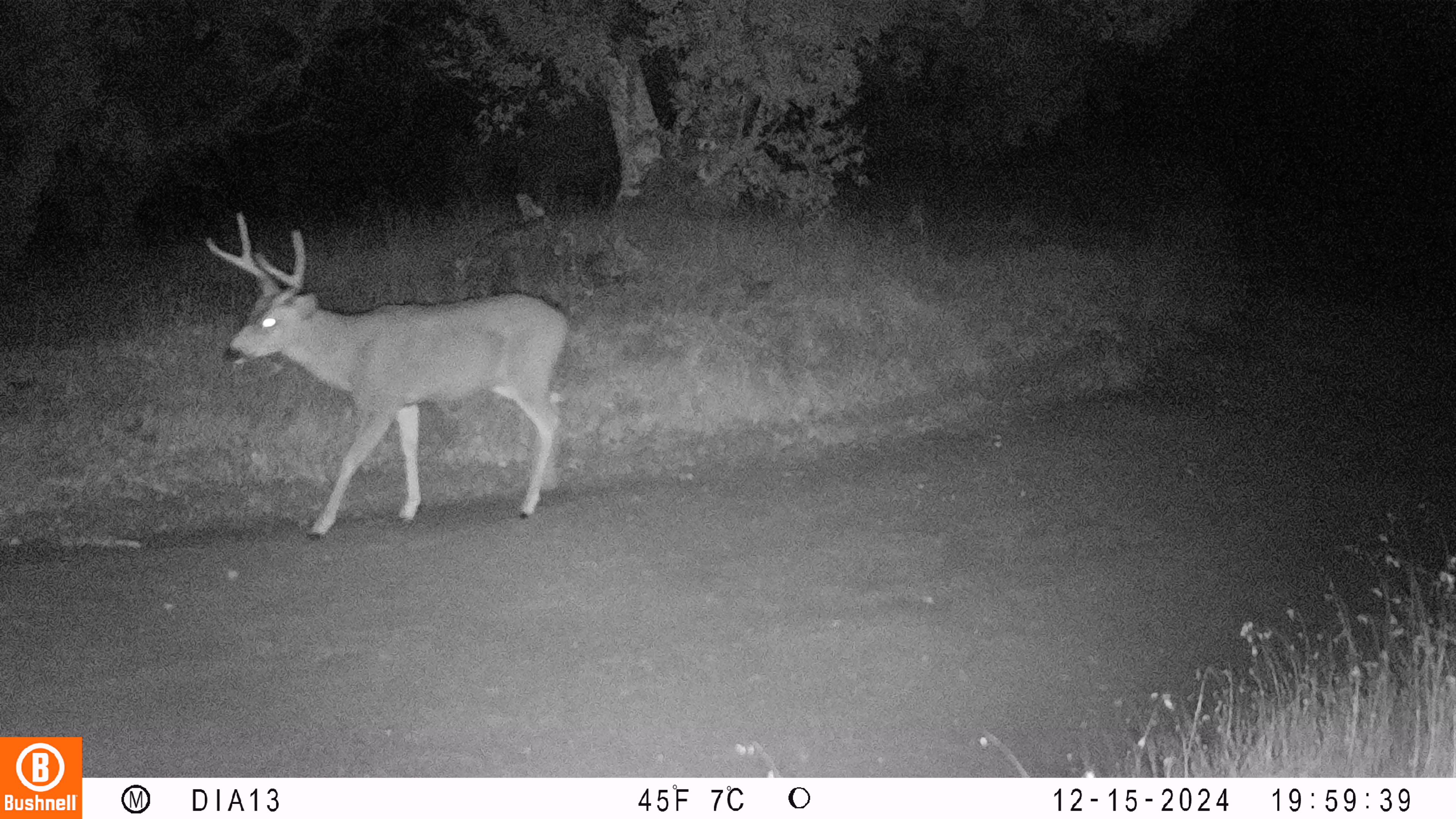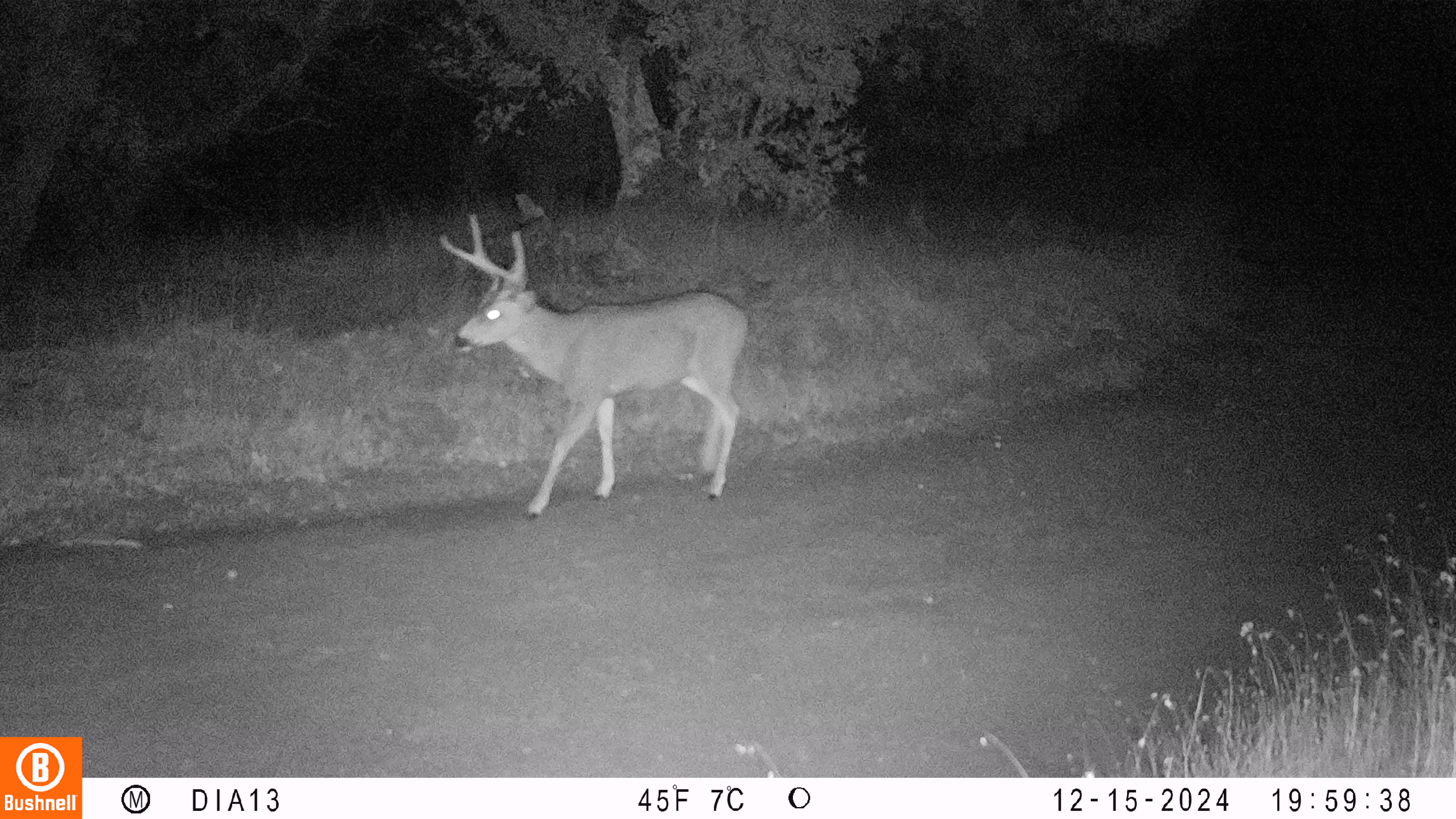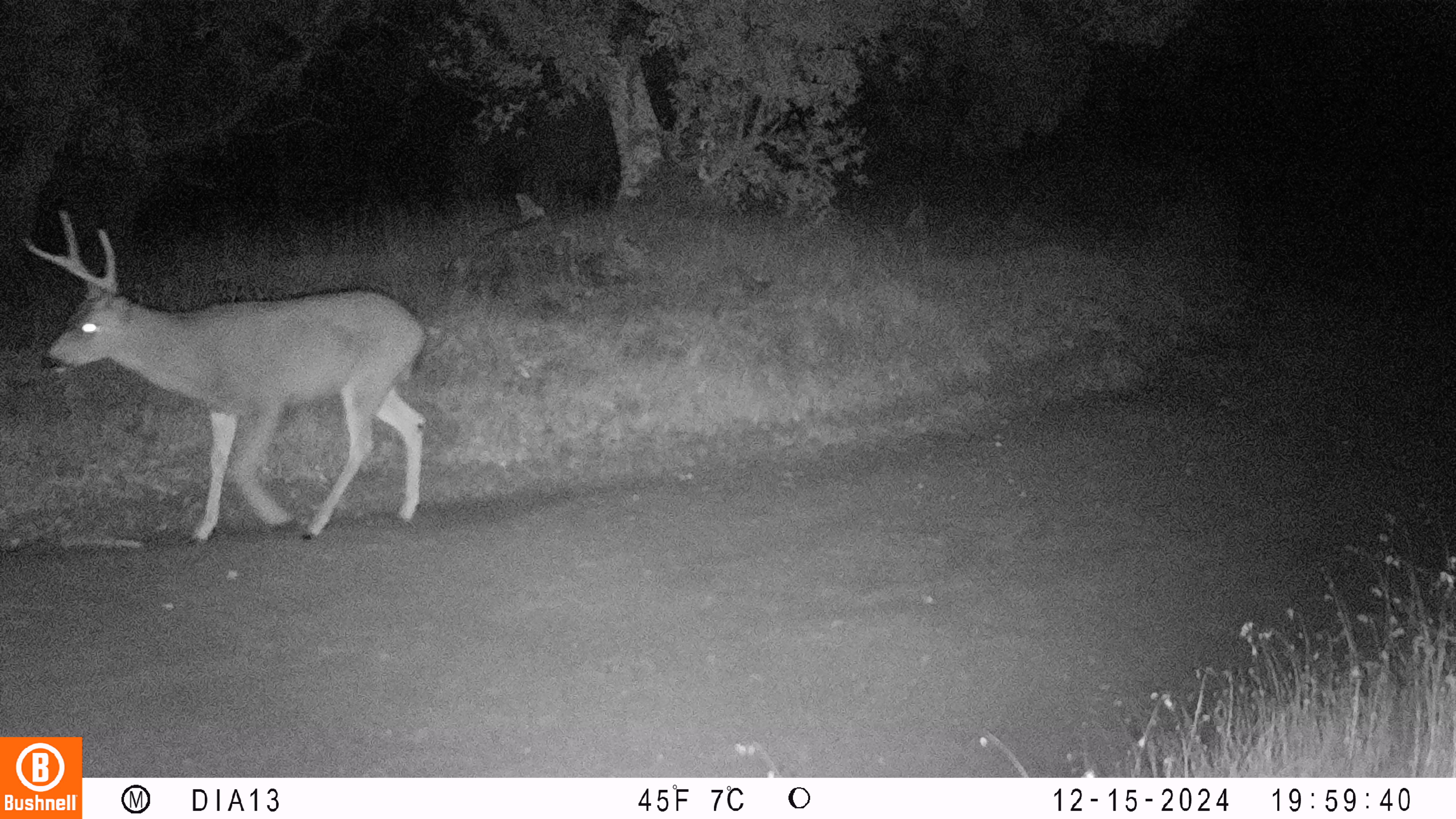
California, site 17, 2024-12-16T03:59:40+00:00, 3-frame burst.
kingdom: Animalia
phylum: Chordata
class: Mammalia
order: Artiodactyla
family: Cervidae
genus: Odocoileus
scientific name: Odocoileus hemionus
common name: mule deer